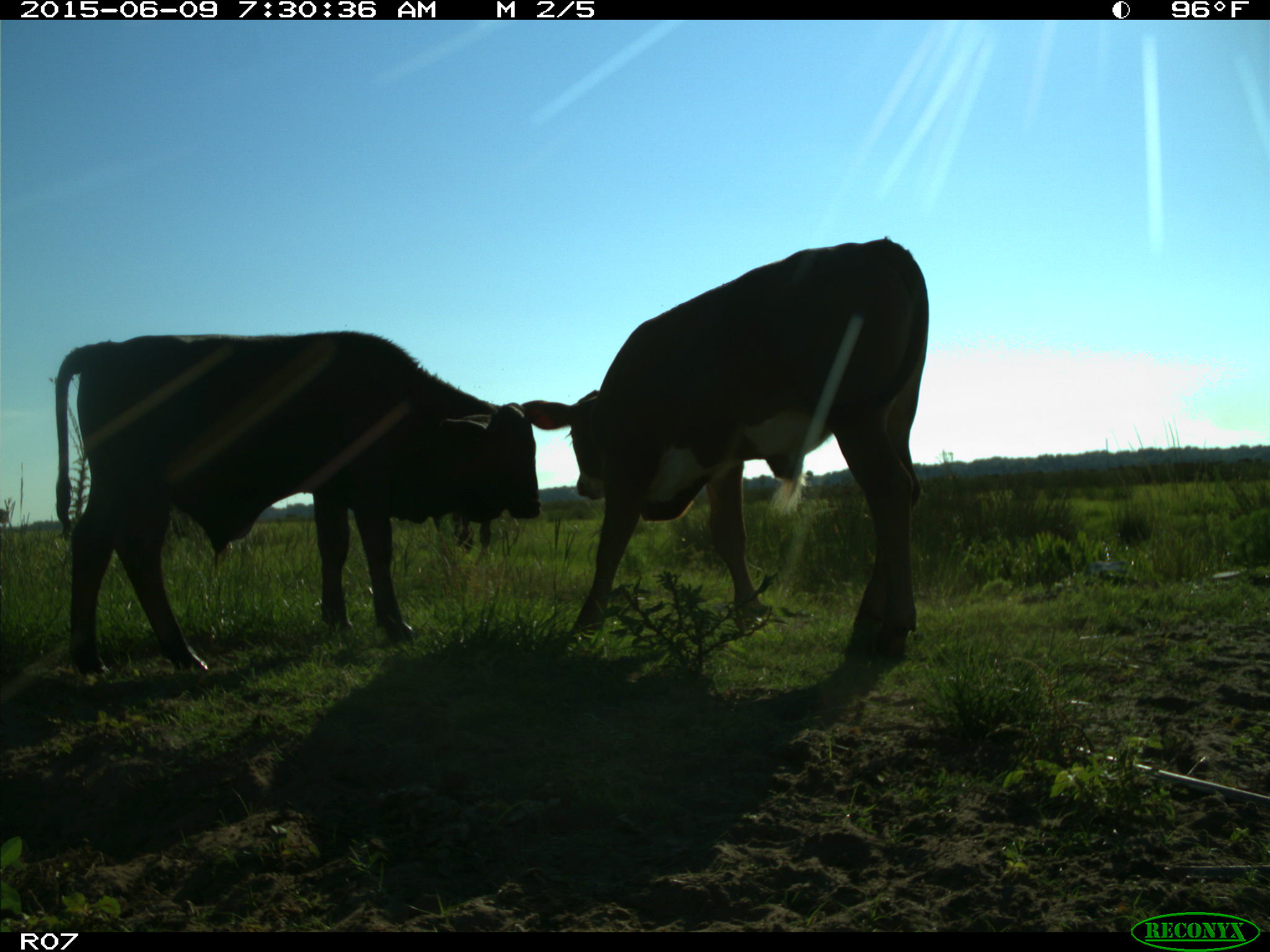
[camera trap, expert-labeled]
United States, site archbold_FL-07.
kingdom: Animalia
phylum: Chordata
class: Mammalia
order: Artiodactyla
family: Bovidae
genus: Bos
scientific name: Bos taurus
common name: domestic cow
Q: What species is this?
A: Bos taurus (domestic cow).